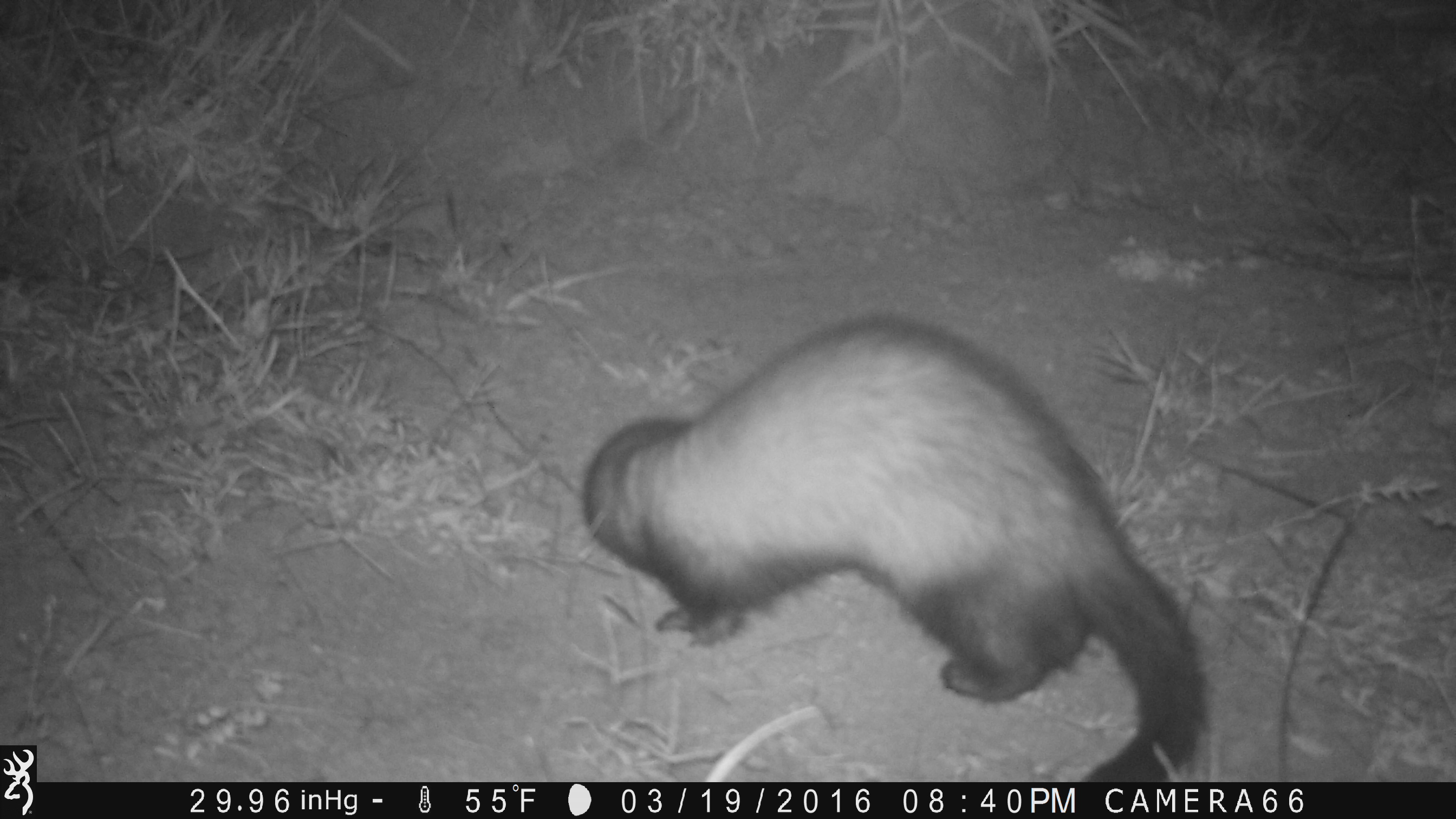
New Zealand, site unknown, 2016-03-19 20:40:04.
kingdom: Animalia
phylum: Chordata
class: Mammalia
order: Carnivora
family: Mustelidae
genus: Mustela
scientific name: Mustela furo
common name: ferret